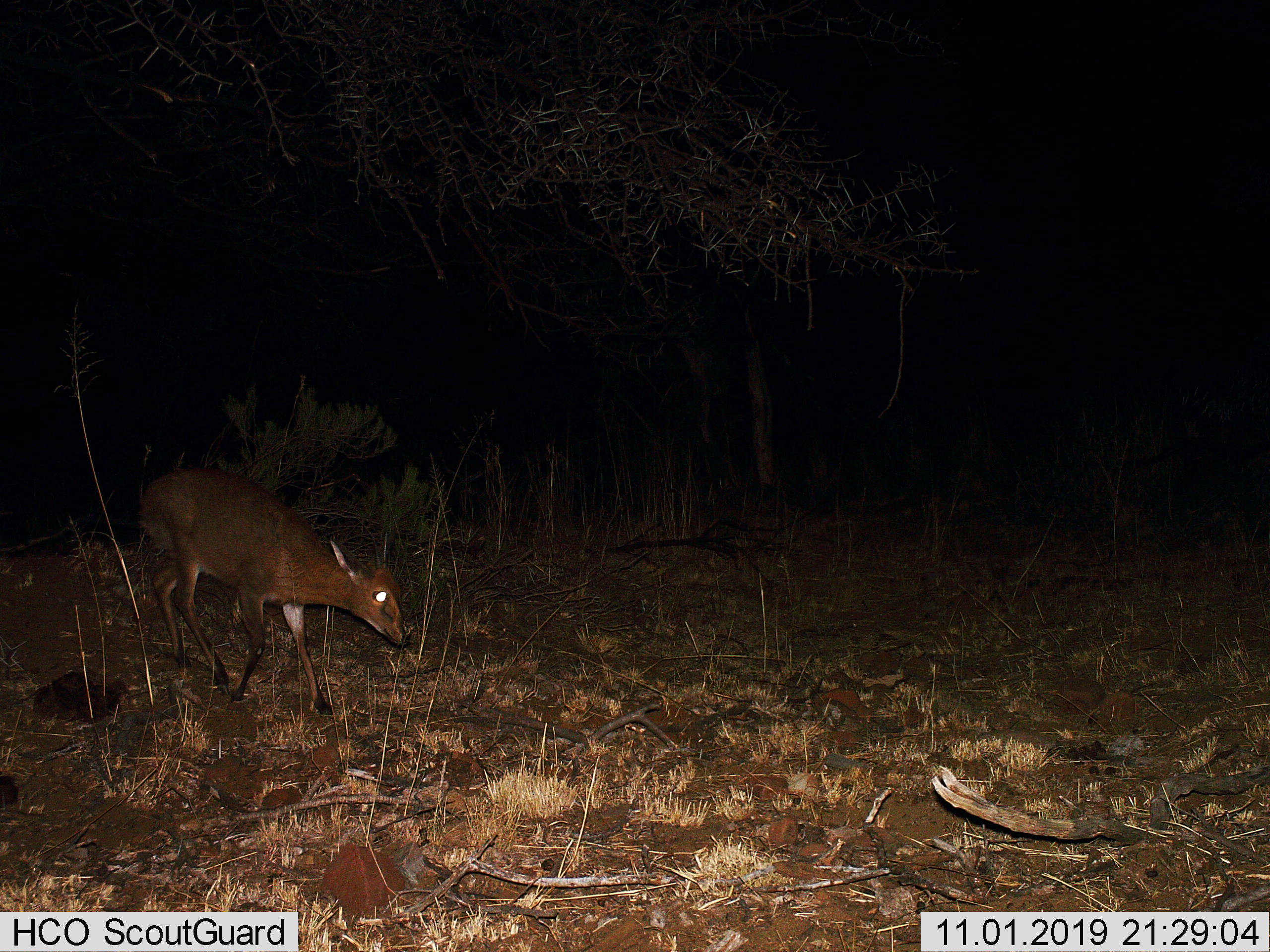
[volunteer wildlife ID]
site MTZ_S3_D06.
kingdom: Animalia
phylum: Chordata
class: Mammalia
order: Artiodactyla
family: Bovidae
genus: Sylvicapra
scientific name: Sylvicapra grimmia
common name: common duiker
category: duikercommongrey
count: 1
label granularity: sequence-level